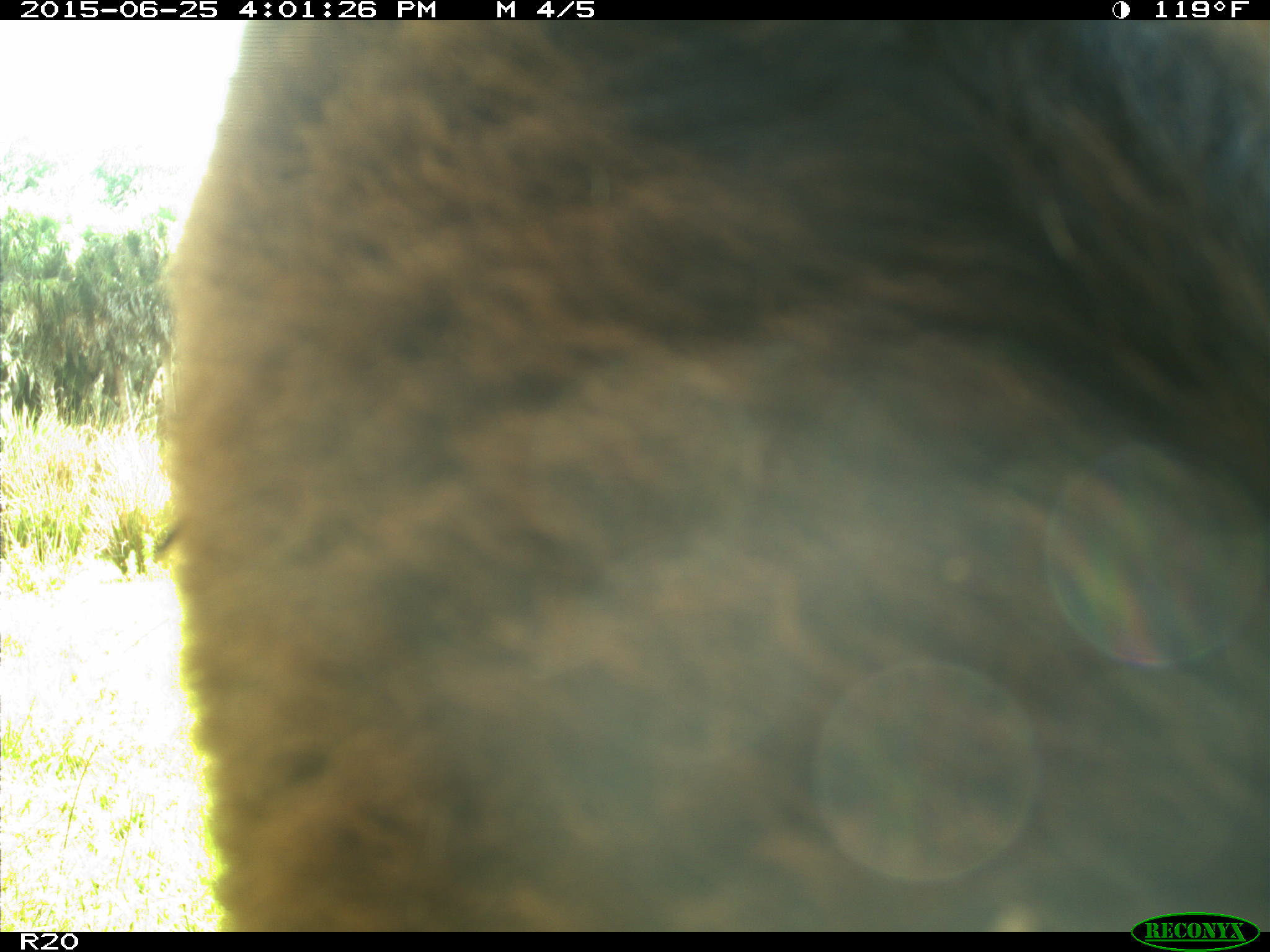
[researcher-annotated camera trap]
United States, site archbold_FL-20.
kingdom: Animalia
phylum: Chordata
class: Mammalia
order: Artiodactyla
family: Bovidae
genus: Bos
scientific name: Bos taurus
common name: domestic cow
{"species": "Bos taurus (domestic cow)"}